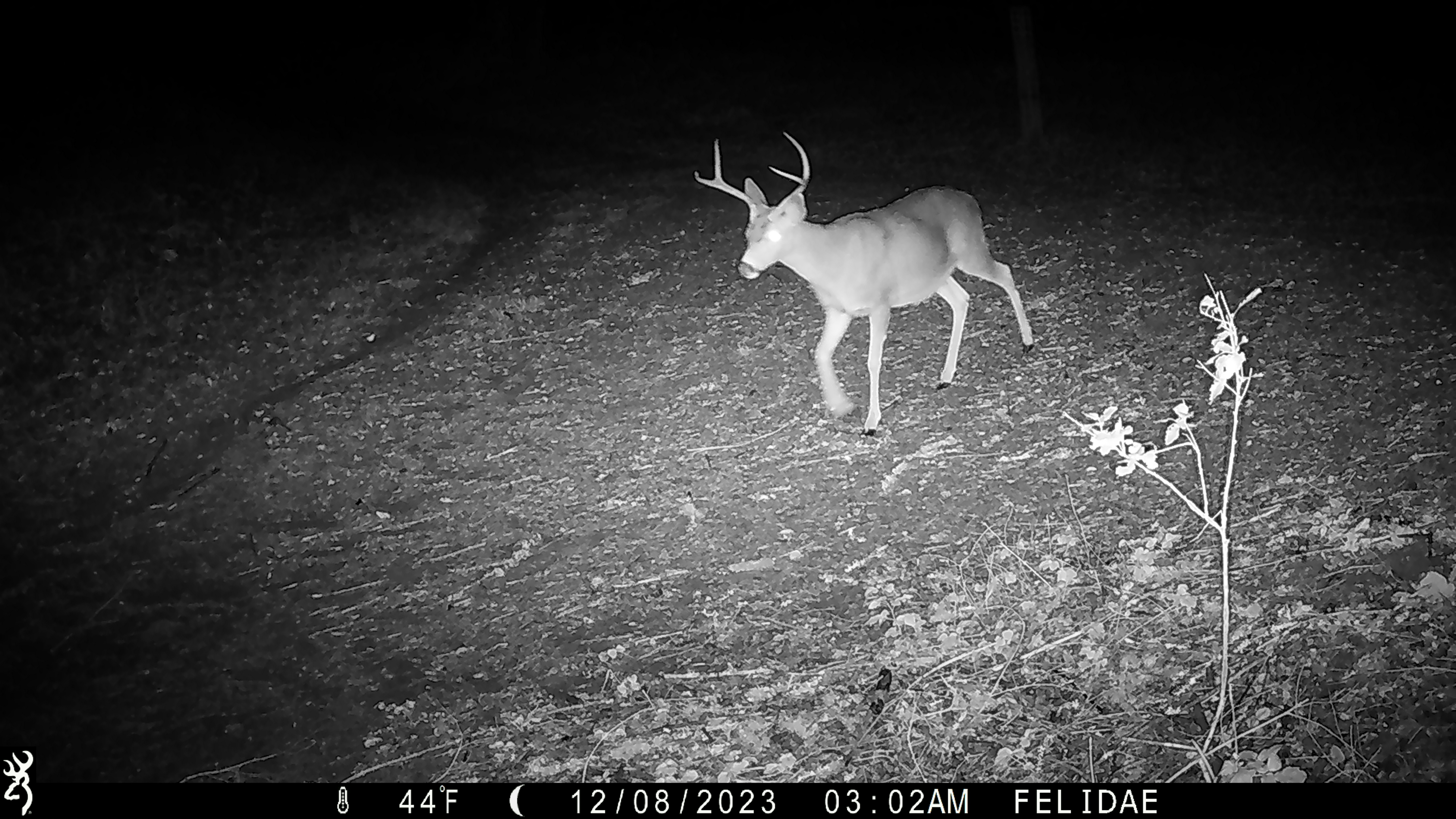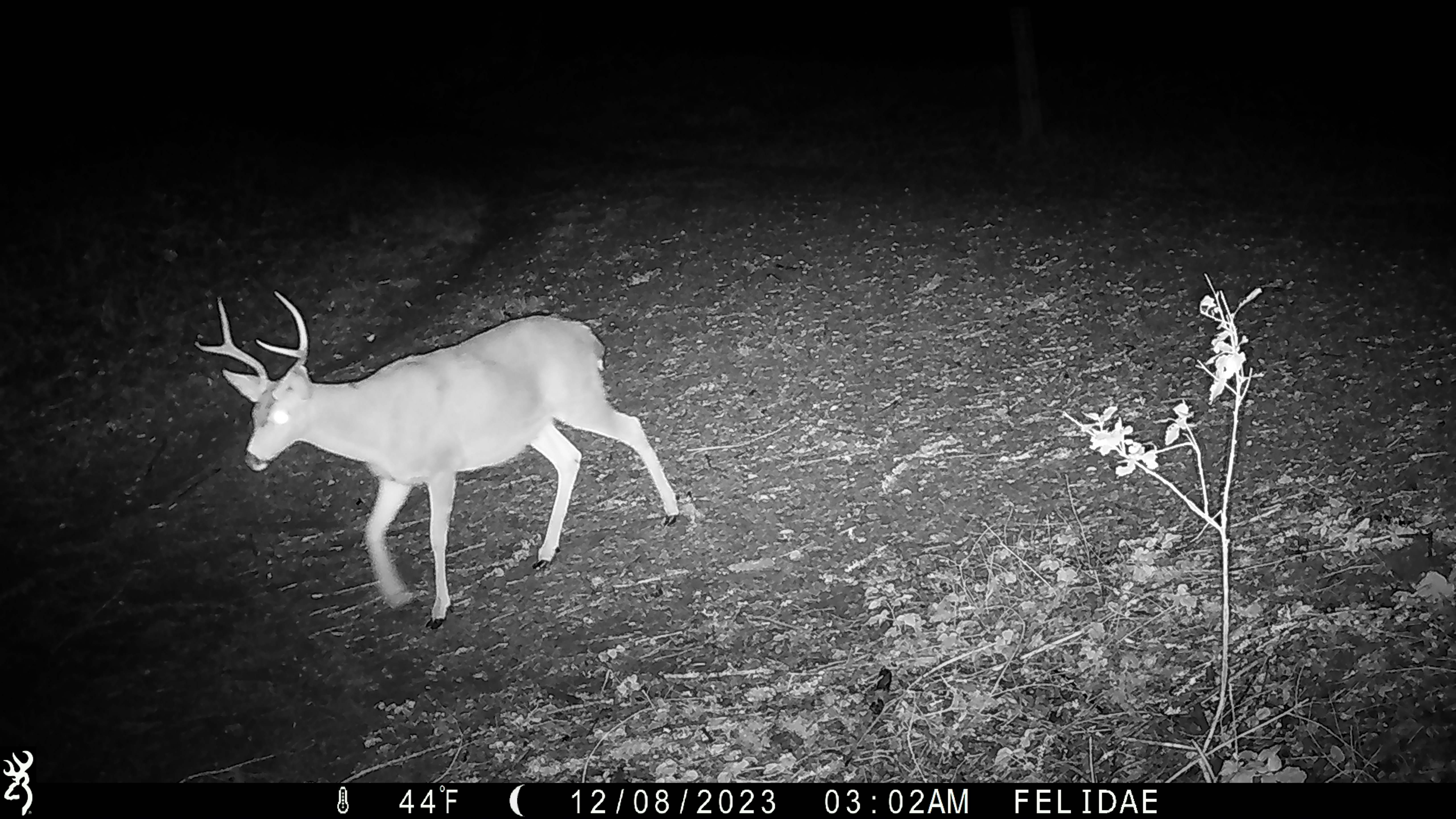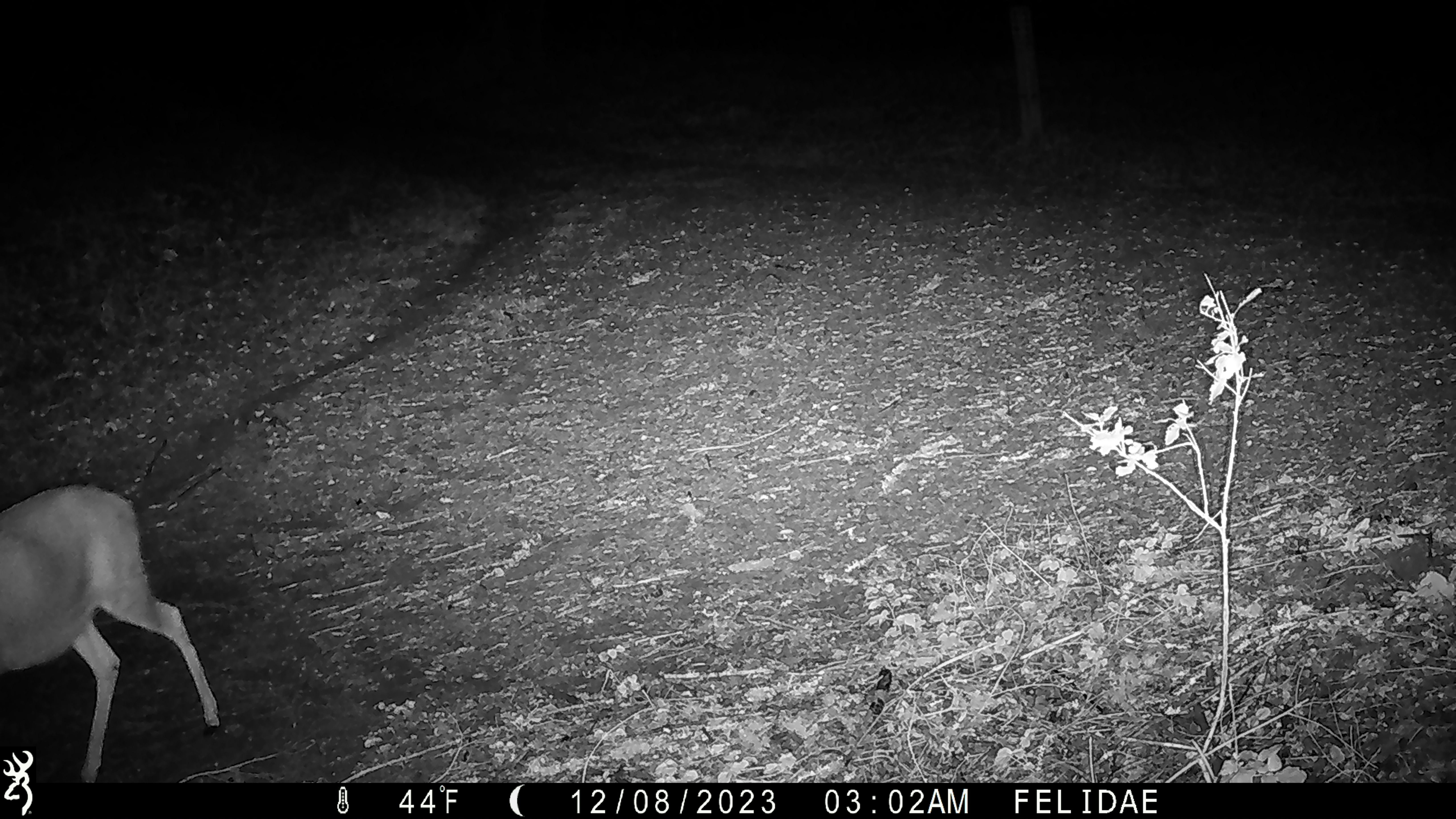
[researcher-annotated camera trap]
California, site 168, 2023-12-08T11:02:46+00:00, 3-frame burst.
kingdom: Animalia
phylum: Chordata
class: Mammalia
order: Artiodactyla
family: Cervidae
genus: Odocoileus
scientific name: Odocoileus hemionus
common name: mule deer